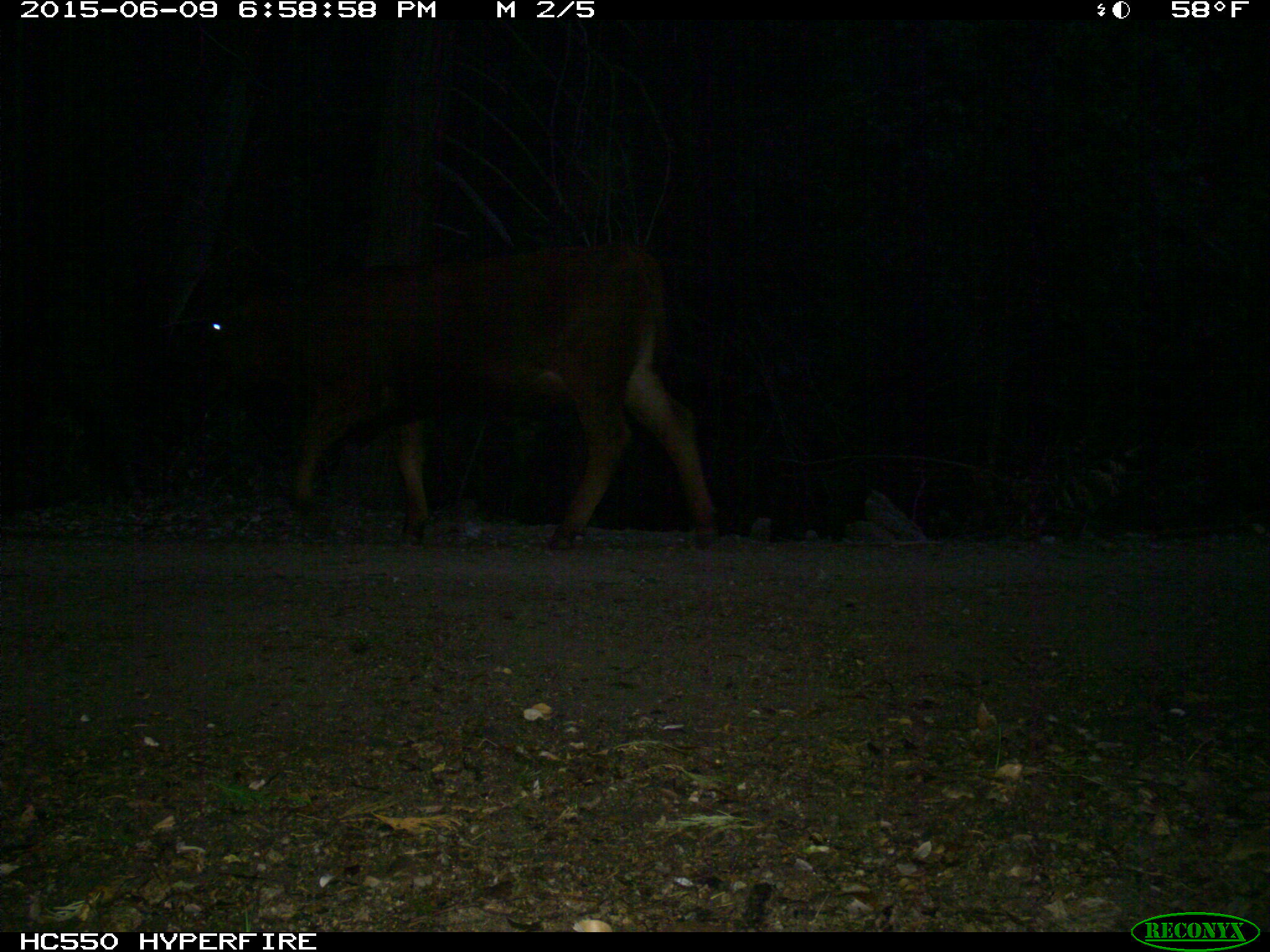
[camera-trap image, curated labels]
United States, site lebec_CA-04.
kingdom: Animalia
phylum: Chordata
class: Mammalia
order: Artiodactyla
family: Bovidae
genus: Bos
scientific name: Bos taurus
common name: domestic cow